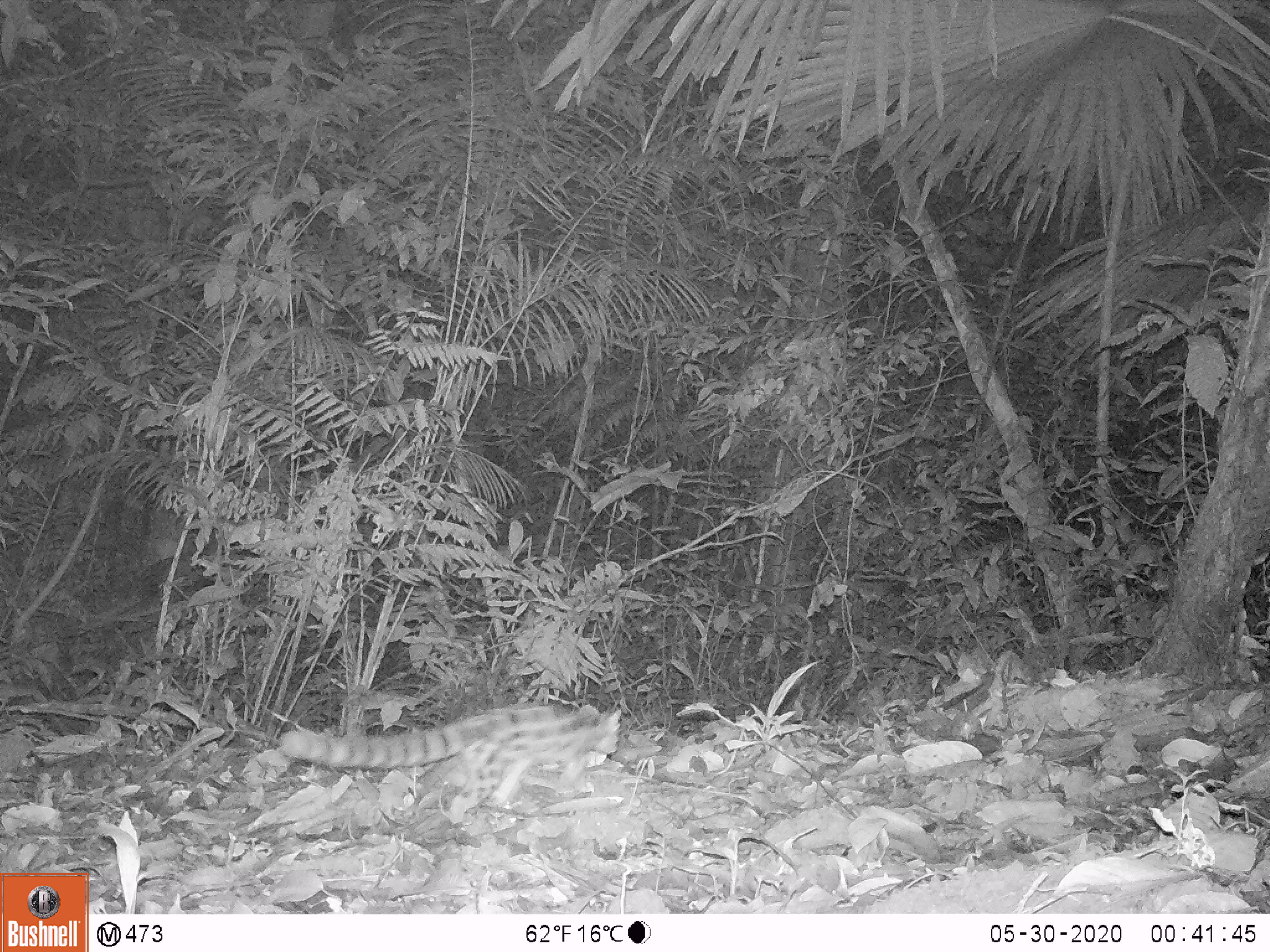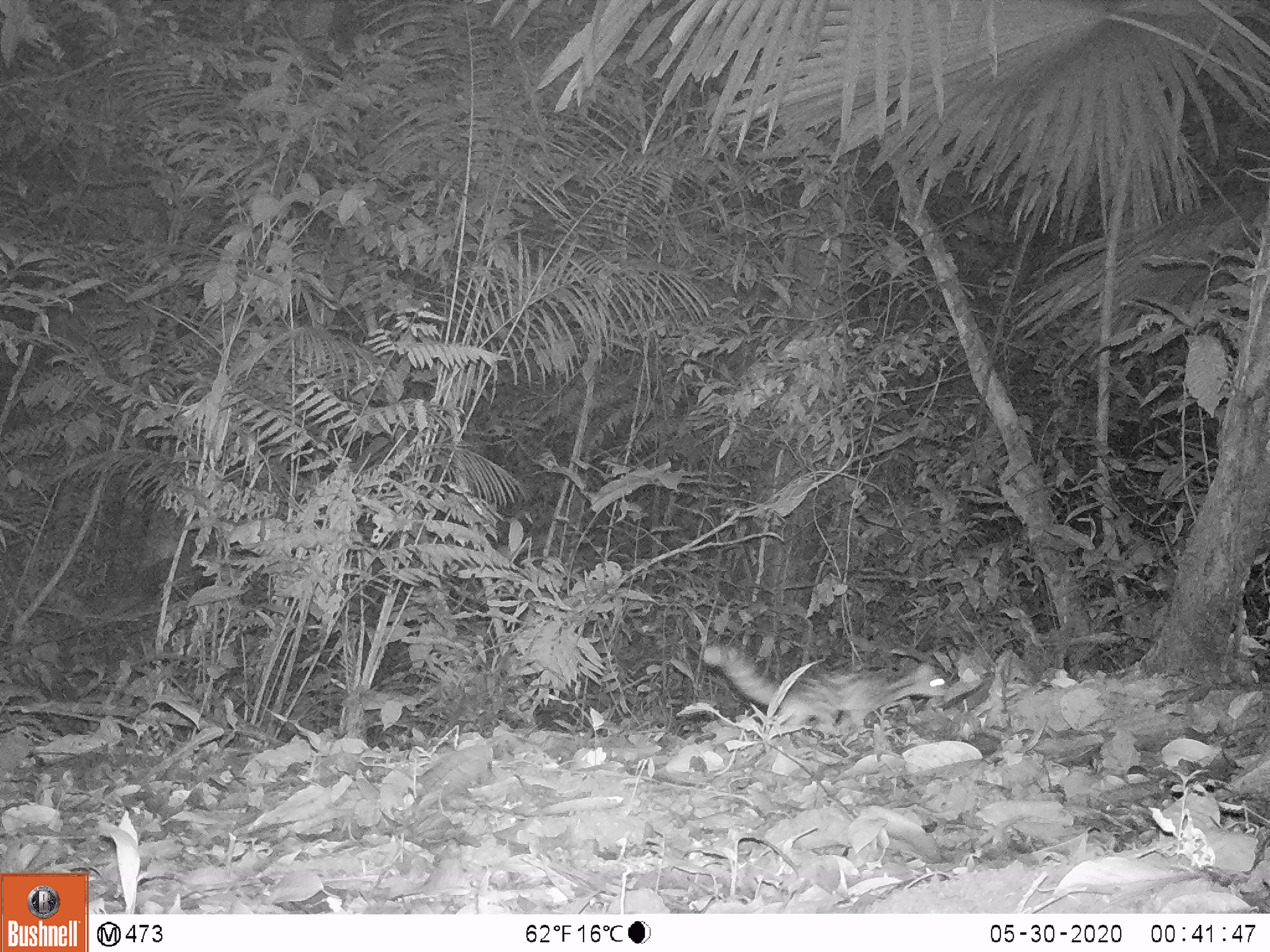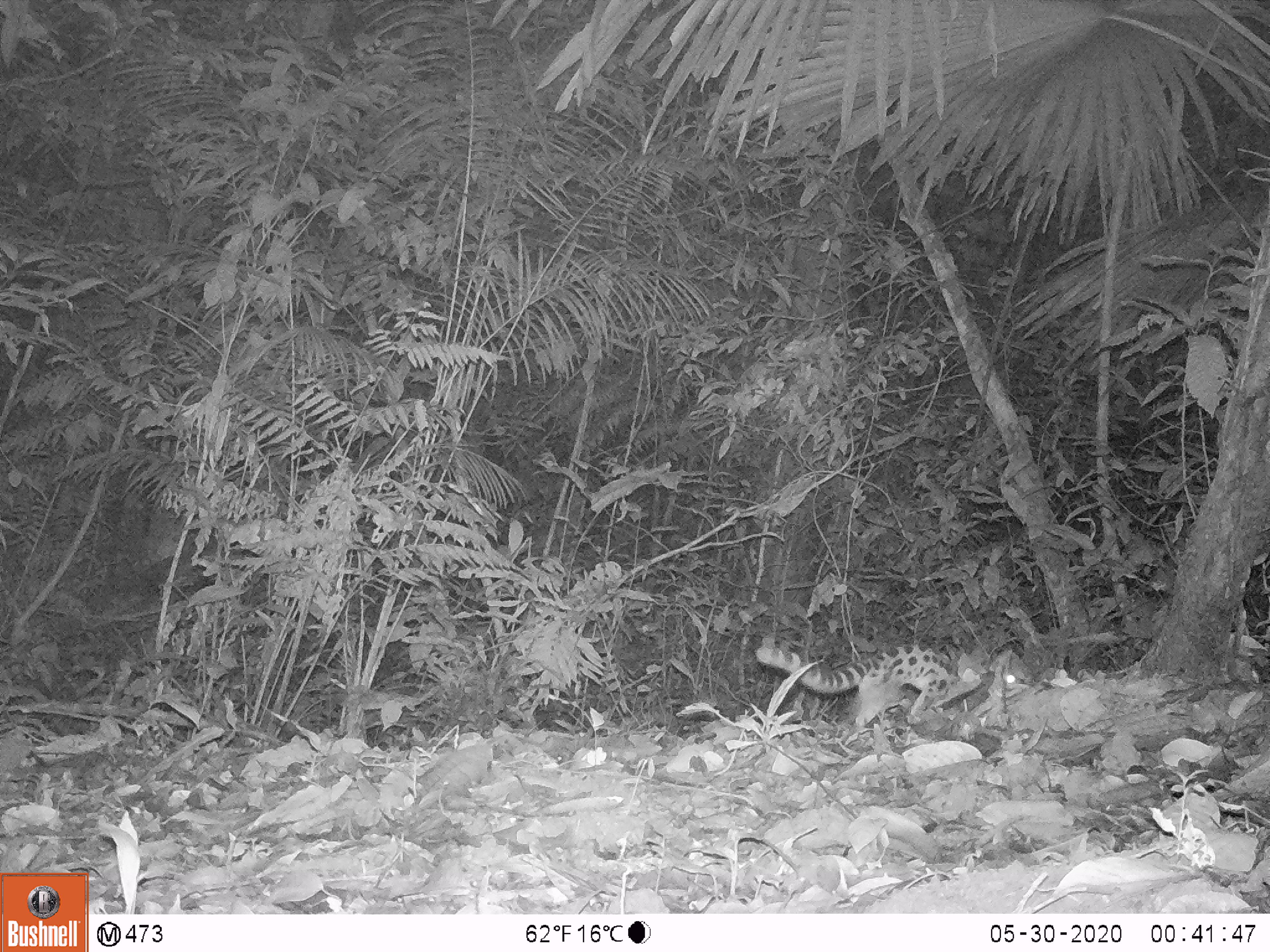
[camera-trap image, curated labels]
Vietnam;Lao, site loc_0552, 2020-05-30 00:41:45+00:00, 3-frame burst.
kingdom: Animalia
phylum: Chordata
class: Mammalia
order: Carnivora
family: Prionodontidae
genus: Prionodon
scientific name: Prionodon pardicolor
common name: spotted linsang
Spotted linsang (Prionodon pardicolor). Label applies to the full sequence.